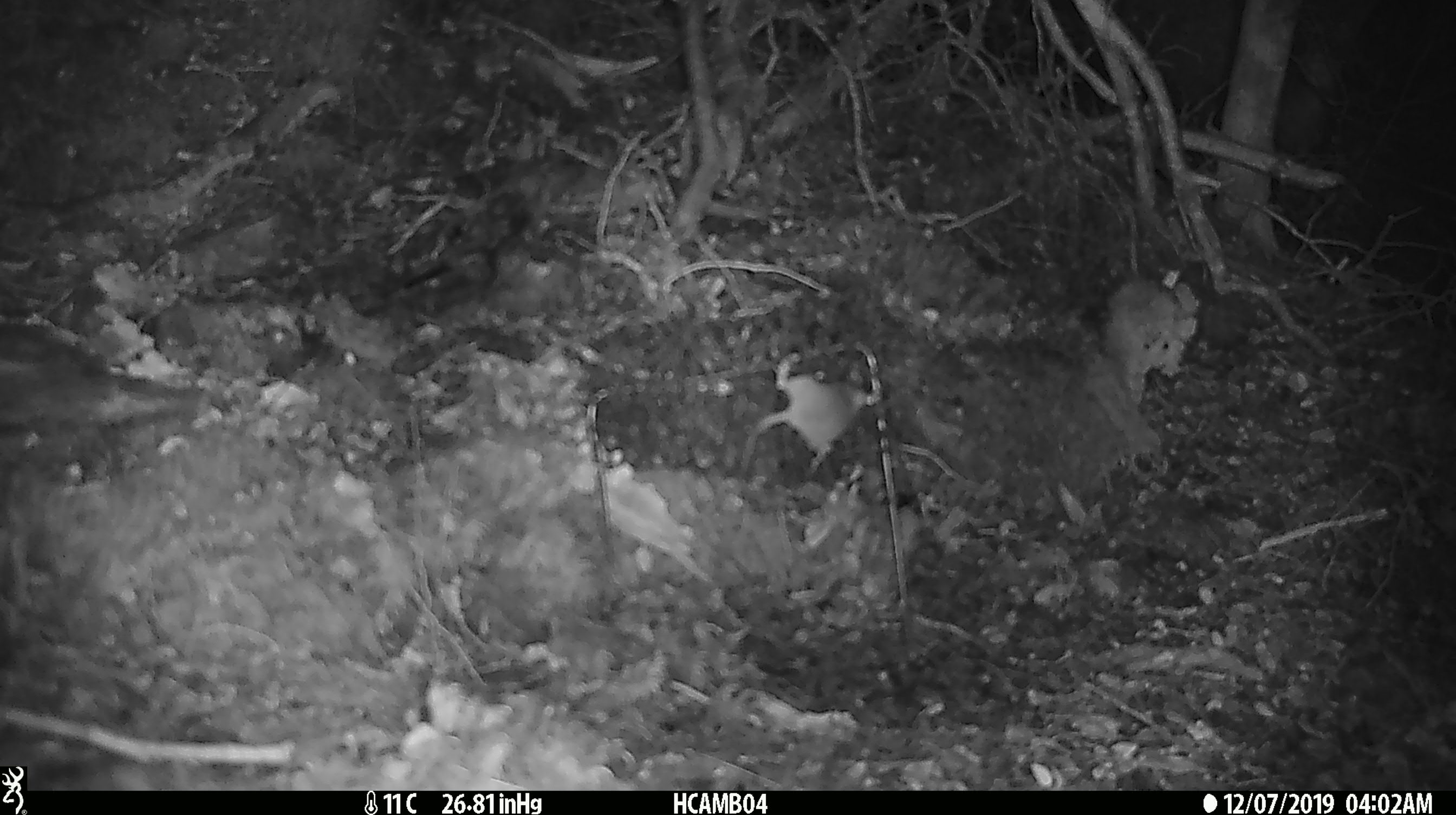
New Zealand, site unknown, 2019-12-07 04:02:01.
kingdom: Animalia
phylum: Chordata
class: Mammalia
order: Rodentia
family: Muridae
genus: Mus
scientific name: Mus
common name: mouse